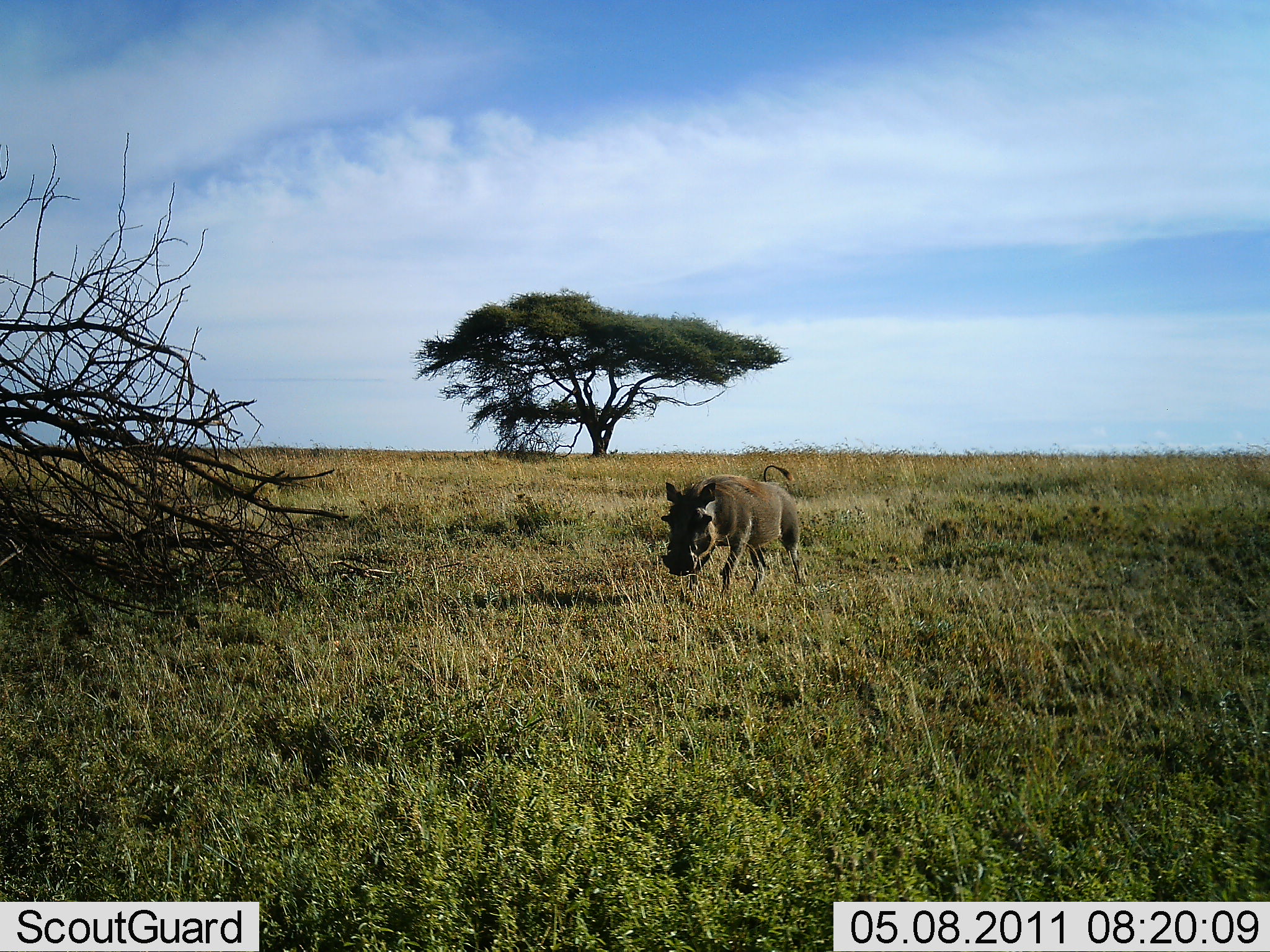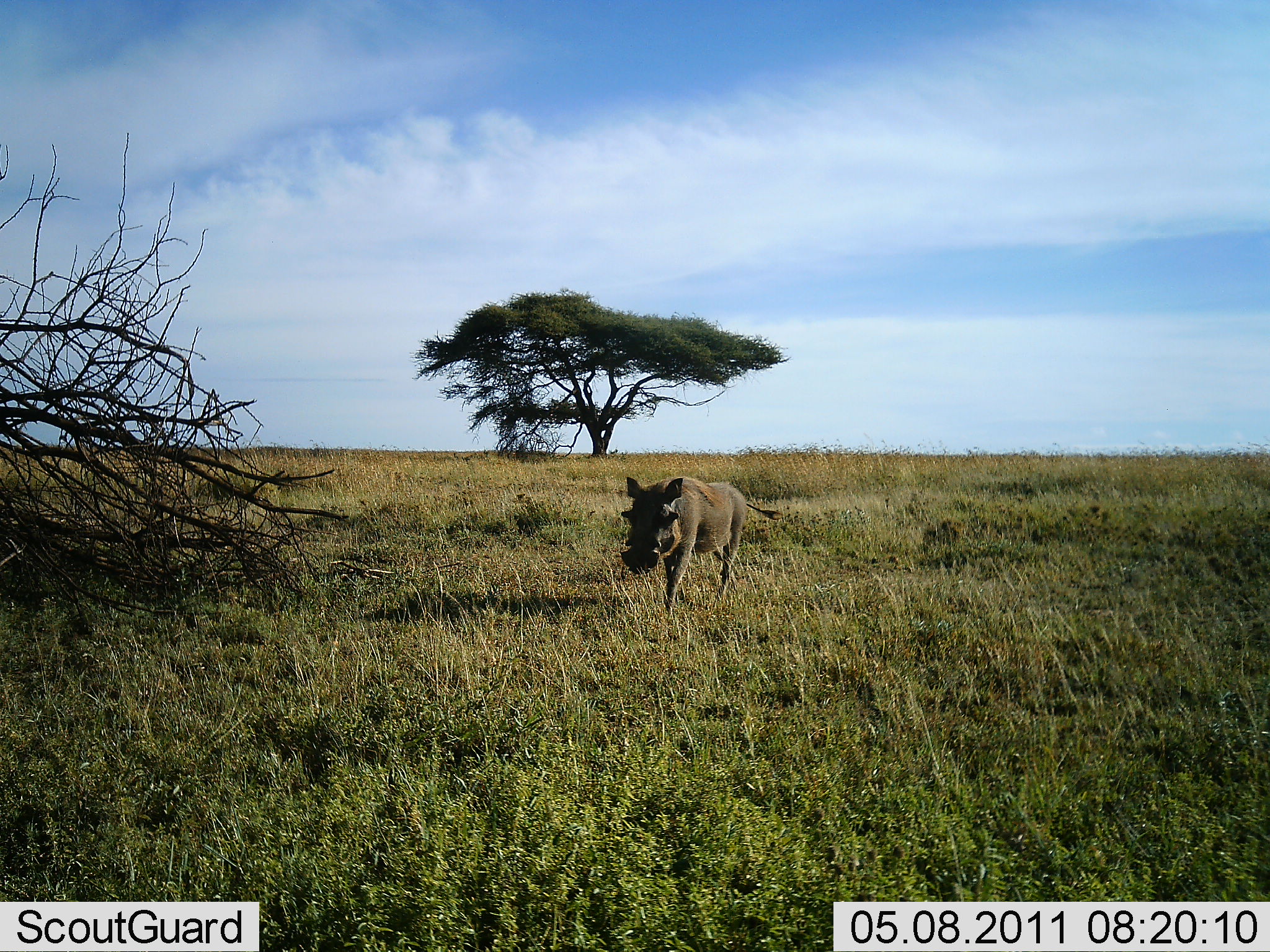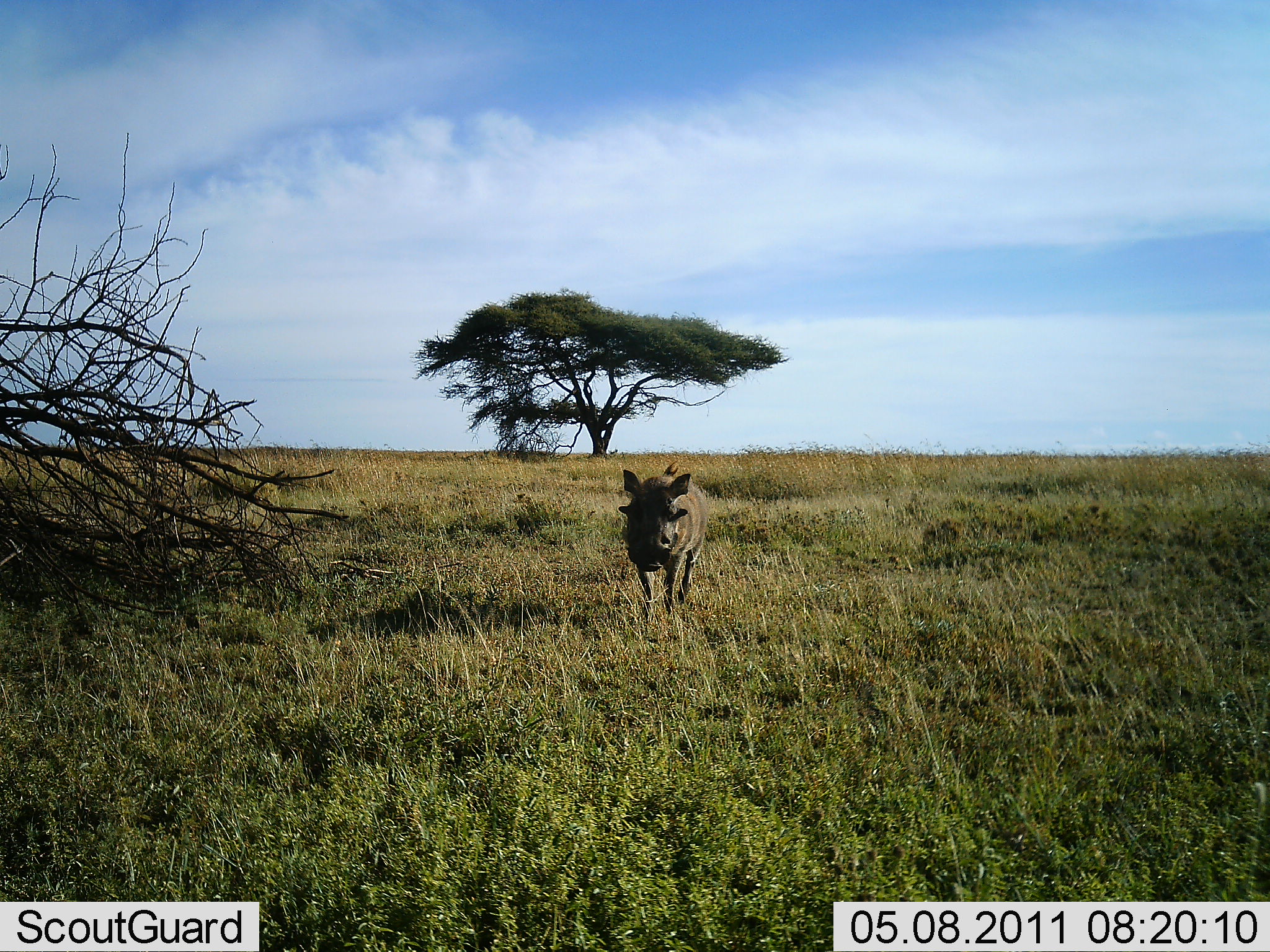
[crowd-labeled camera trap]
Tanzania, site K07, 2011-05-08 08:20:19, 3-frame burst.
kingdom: Animalia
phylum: Chordata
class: Mammalia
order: Artiodactyla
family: Suidae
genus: Phacochoerus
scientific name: Phacochoerus africanus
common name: warthog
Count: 1.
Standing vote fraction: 0%.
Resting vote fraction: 0%.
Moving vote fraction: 100%.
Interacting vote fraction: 0%.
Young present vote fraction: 0%.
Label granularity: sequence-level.